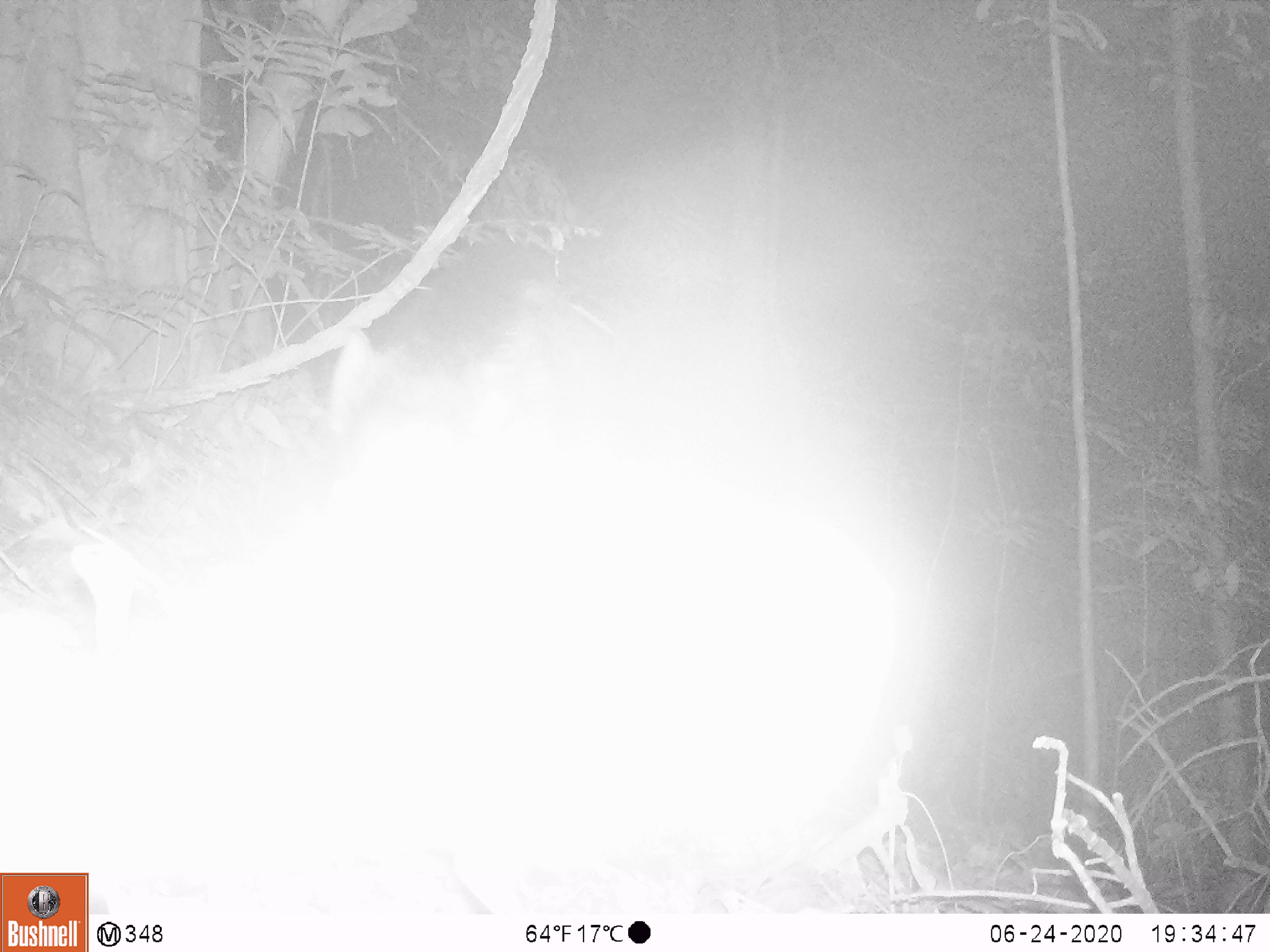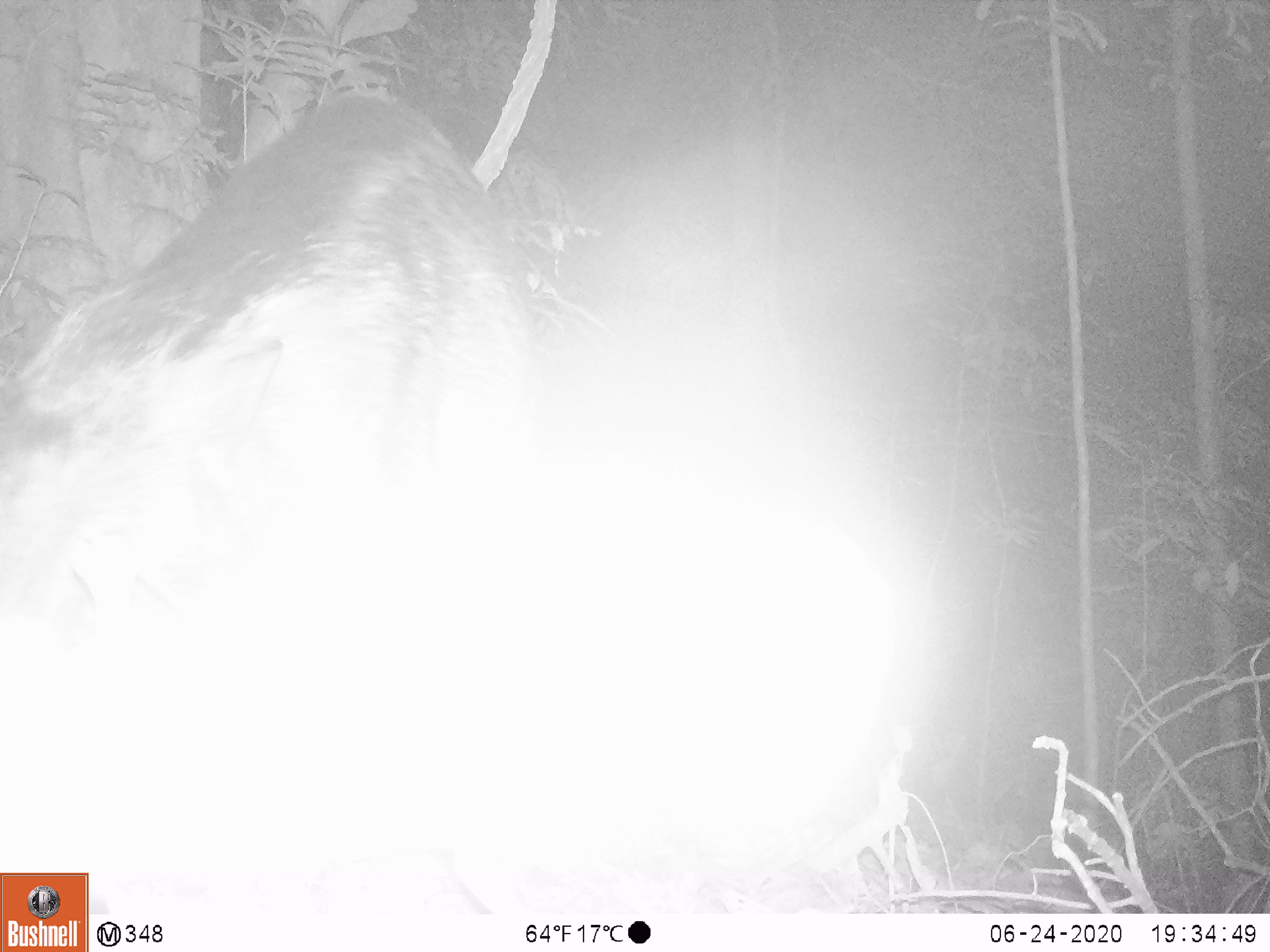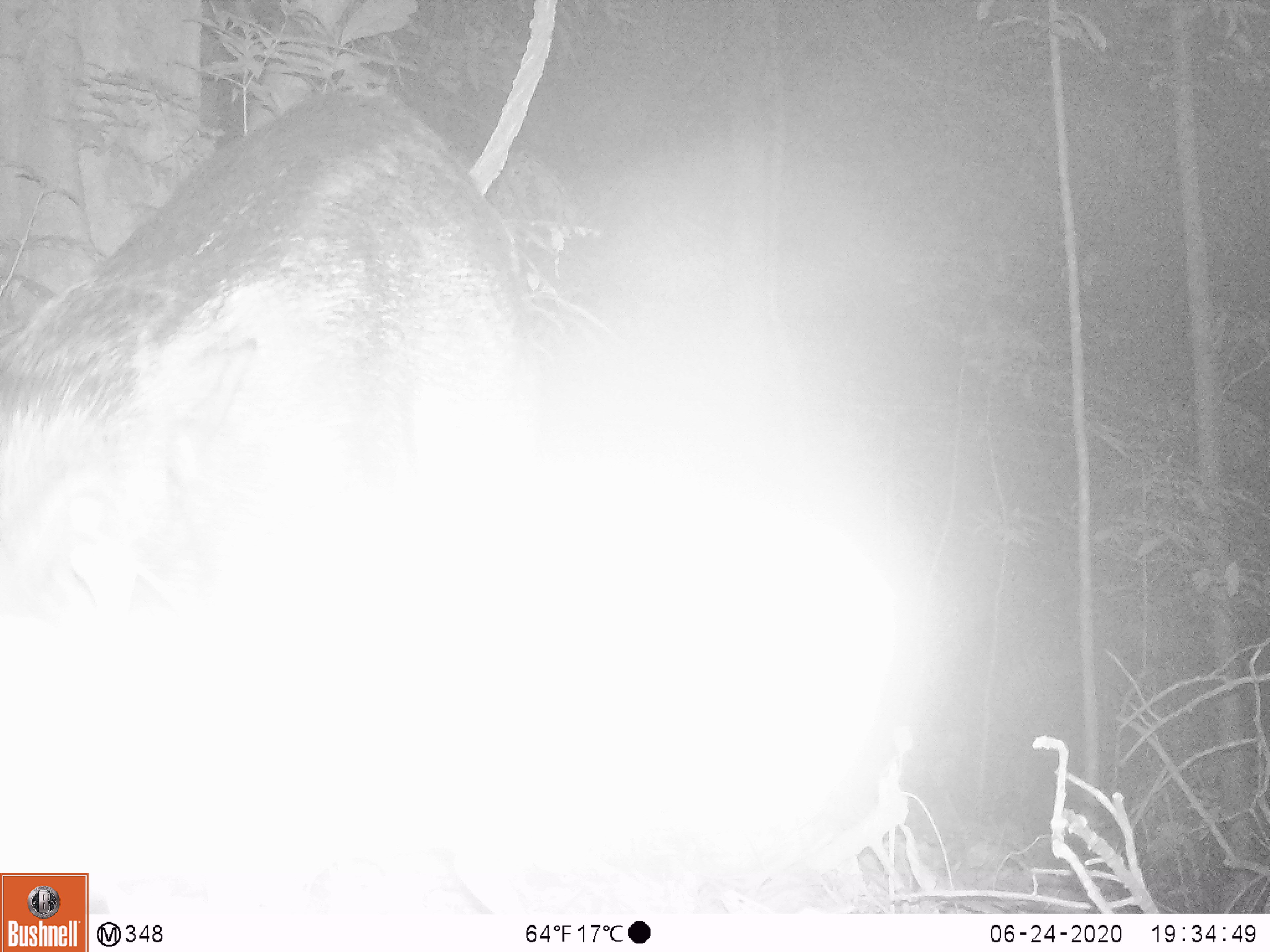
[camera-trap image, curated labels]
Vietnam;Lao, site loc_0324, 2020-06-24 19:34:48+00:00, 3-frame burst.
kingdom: Animalia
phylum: Chordata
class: Mammalia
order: Artiodactyla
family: Suidae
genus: Sus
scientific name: Sus scrofa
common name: eurasian wild pig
Eurasian wild pig (Sus scrofa). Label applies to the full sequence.